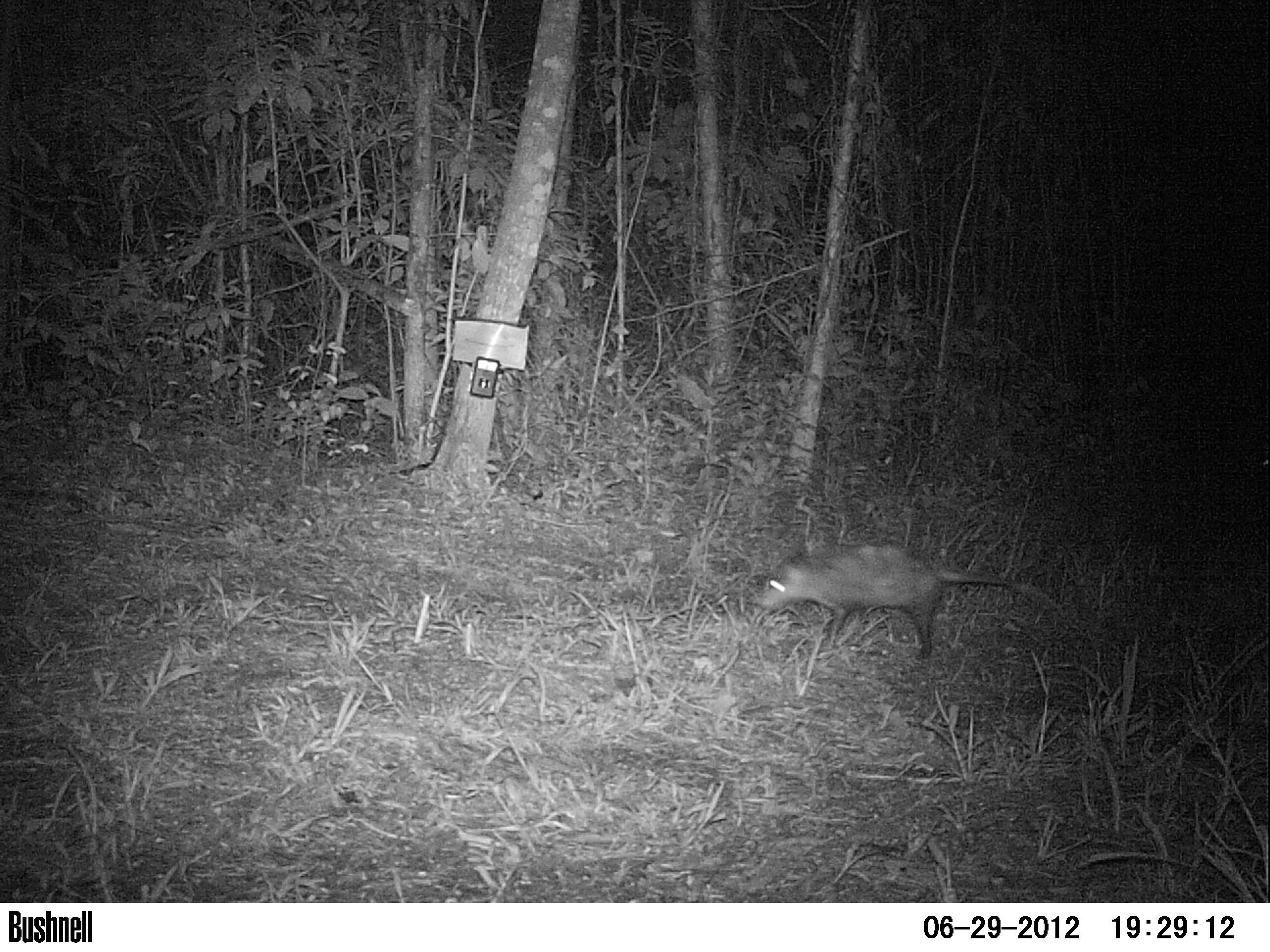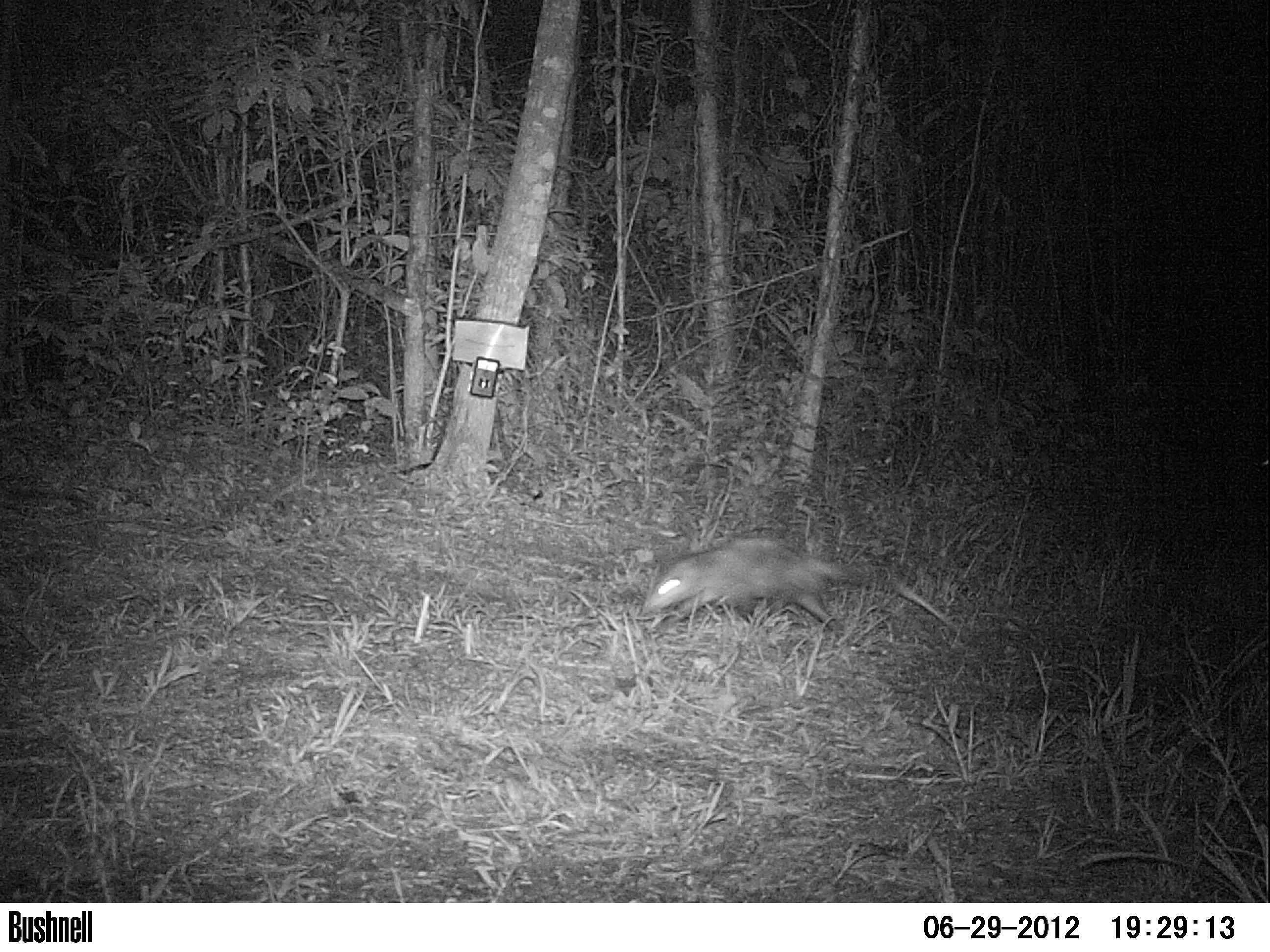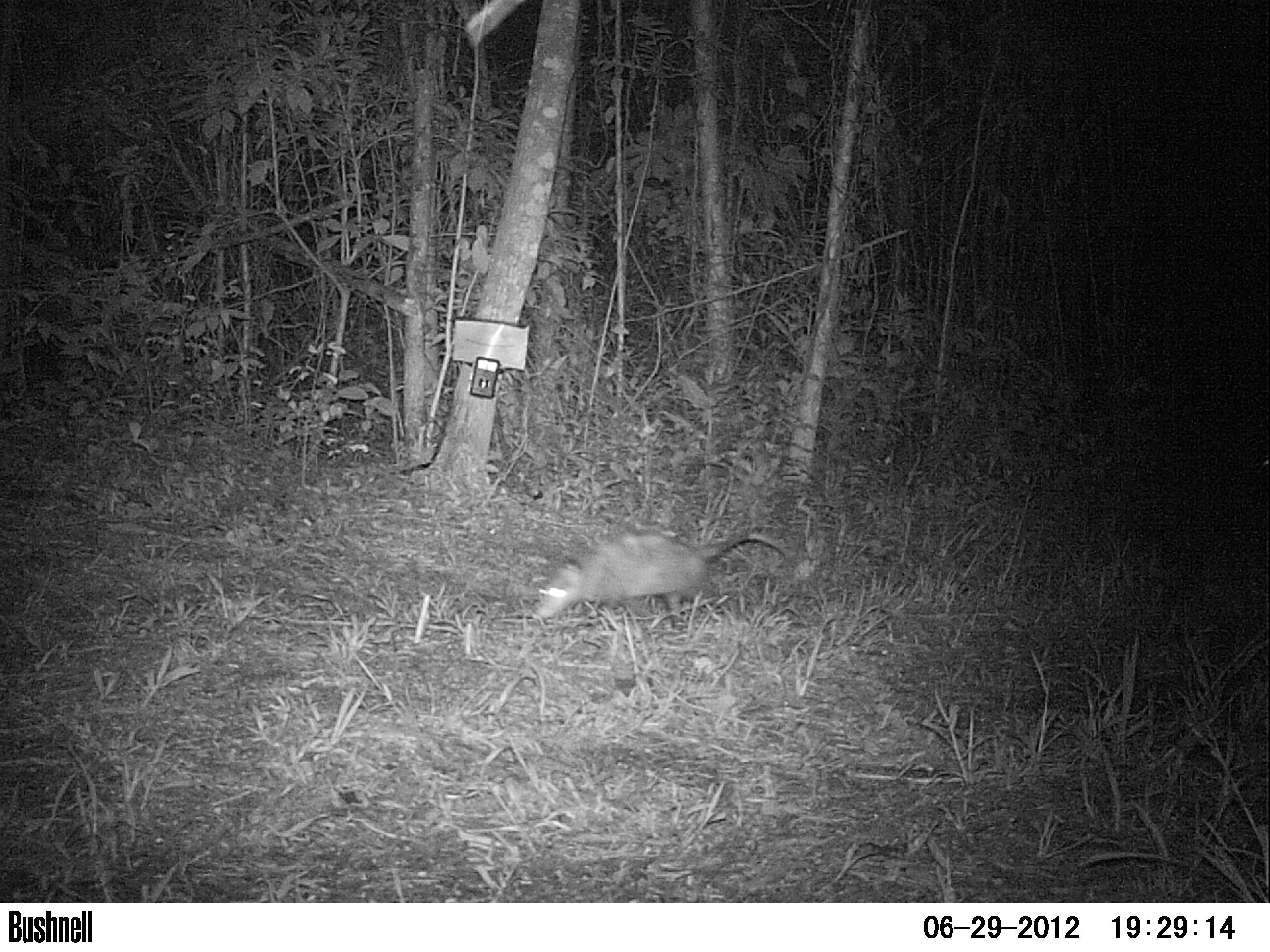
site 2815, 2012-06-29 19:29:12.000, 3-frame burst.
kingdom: Animalia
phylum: Chordata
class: Mammalia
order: Didelphimorphia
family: Didelphidae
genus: Didelphis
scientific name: Didelphis virginiana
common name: virginia opossum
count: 1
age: adult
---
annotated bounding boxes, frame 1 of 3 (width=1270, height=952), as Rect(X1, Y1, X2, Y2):
didelphis virginiana: Rect(755, 542, 1014, 660)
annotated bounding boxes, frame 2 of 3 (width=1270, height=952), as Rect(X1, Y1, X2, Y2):
didelphis virginiana: Rect(640, 537, 963, 640)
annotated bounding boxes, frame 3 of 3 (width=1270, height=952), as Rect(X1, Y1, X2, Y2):
didelphis virginiana: Rect(533, 532, 792, 629)